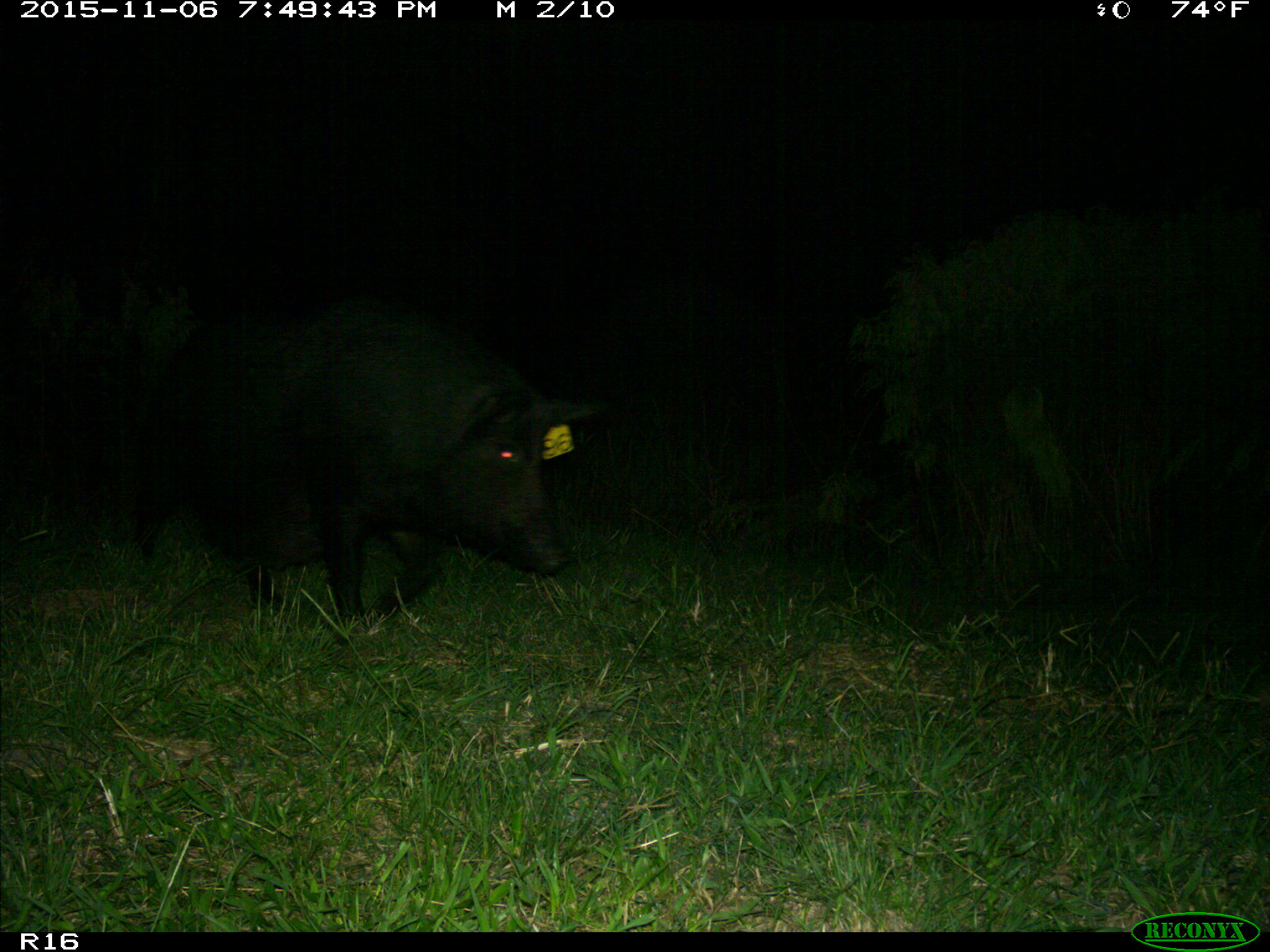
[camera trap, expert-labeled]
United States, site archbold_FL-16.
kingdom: Animalia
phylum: Chordata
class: Mammalia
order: Artiodactyla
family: Suidae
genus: Sus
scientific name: Sus scrofa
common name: wild boar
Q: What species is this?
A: Sus scrofa (wild boar).